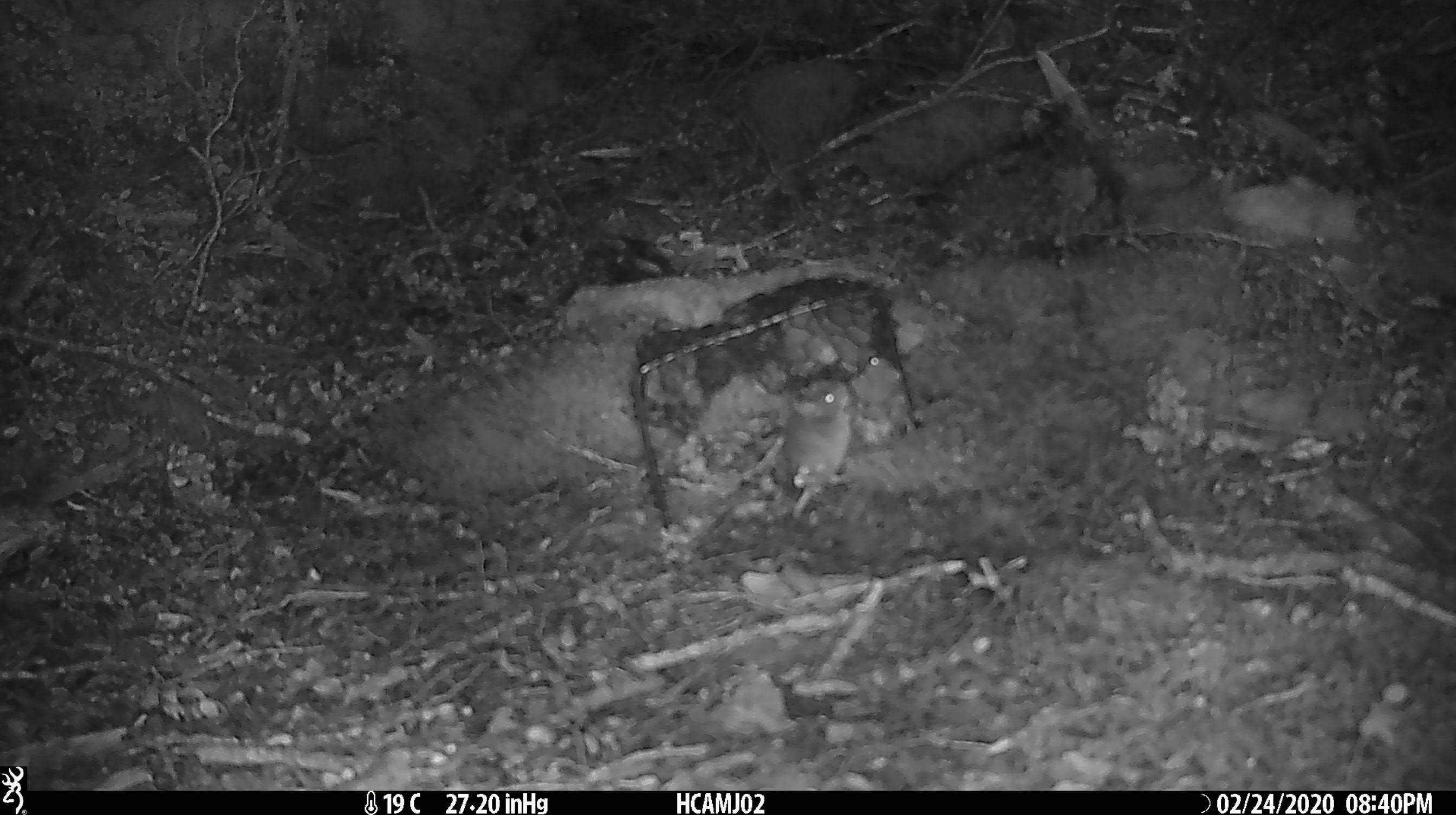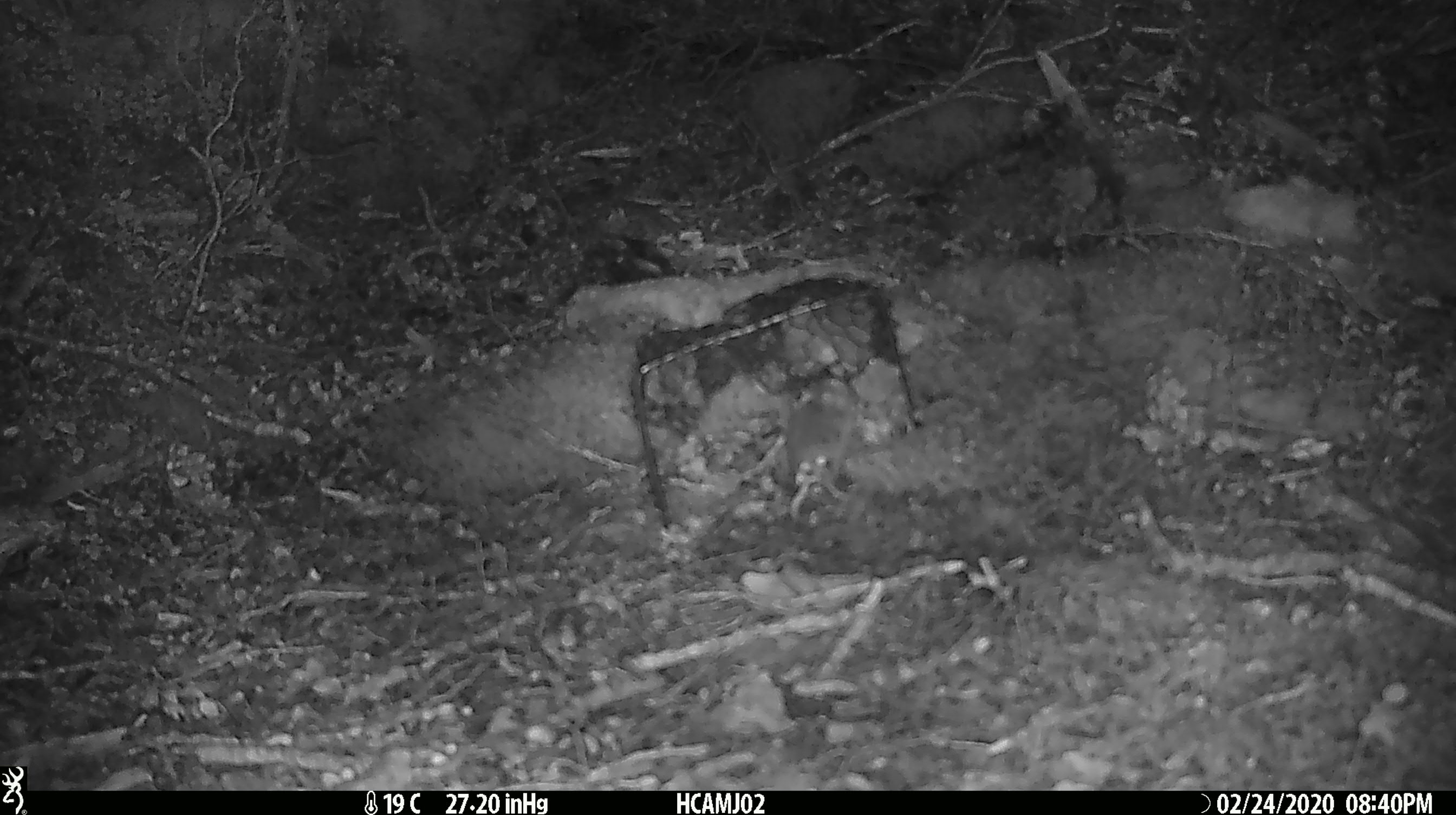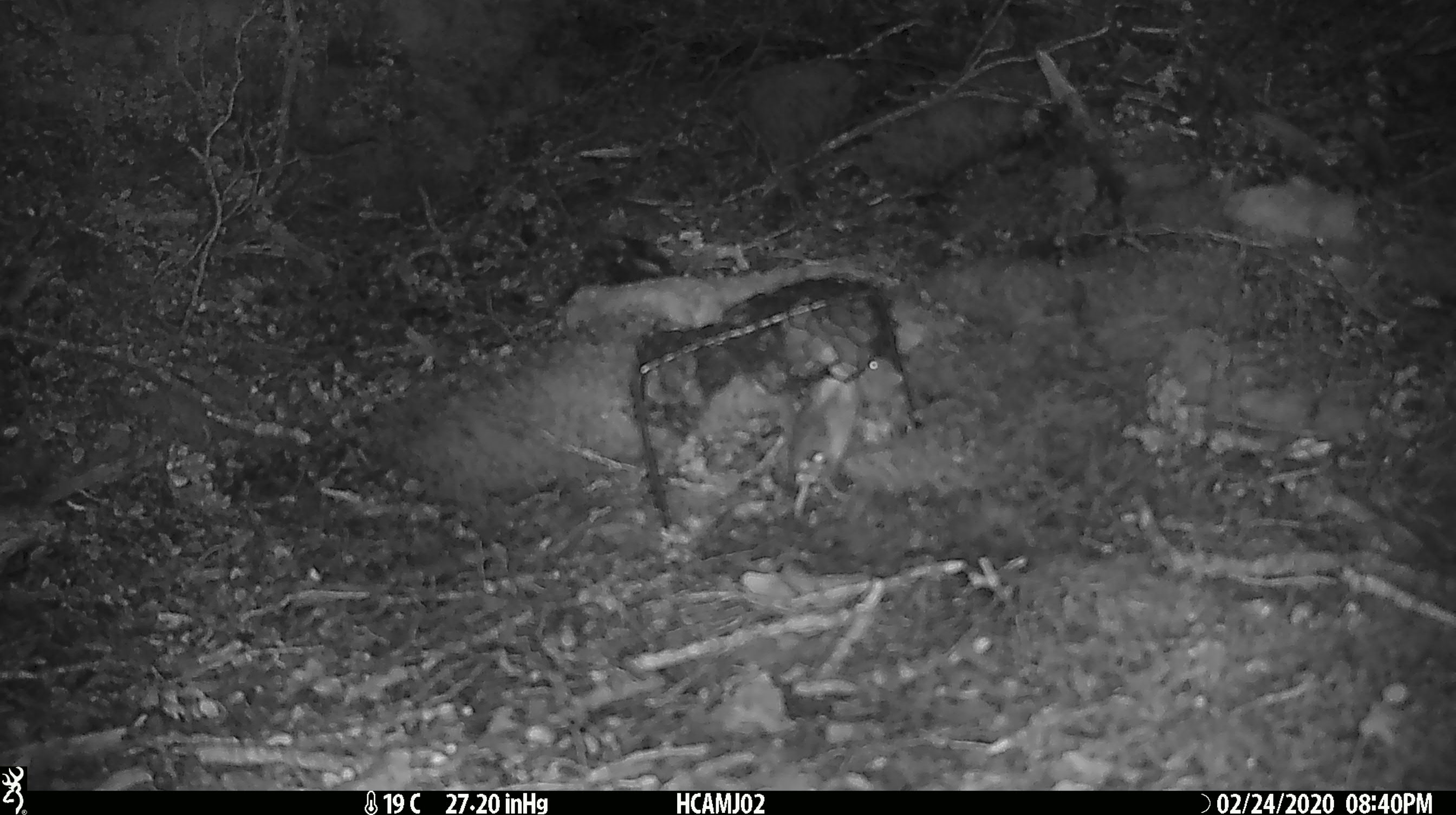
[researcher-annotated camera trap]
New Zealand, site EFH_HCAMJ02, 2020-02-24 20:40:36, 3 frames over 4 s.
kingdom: Animalia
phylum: Chordata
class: Mammalia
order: Rodentia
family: Muridae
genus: Mus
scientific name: Mus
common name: mouse